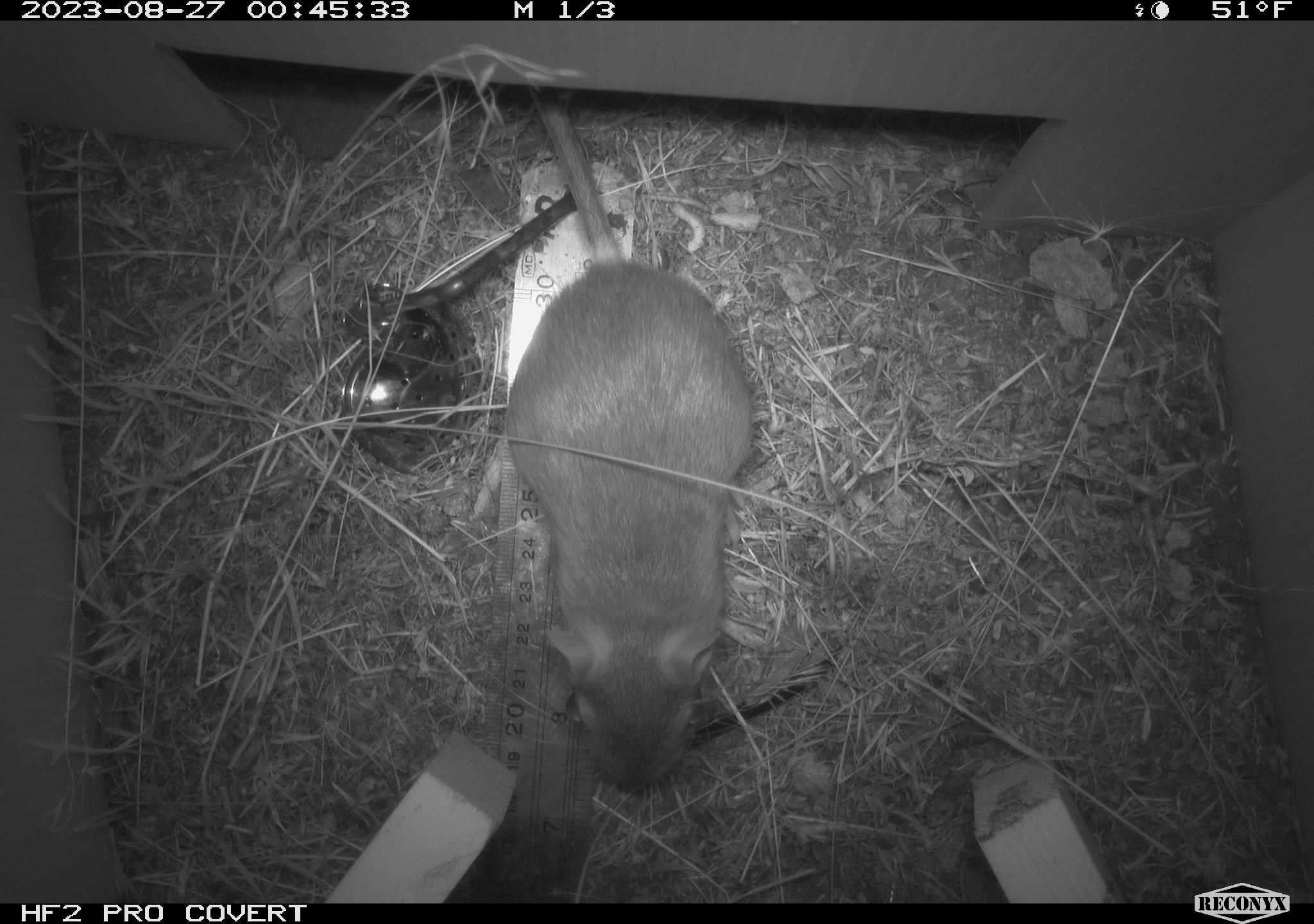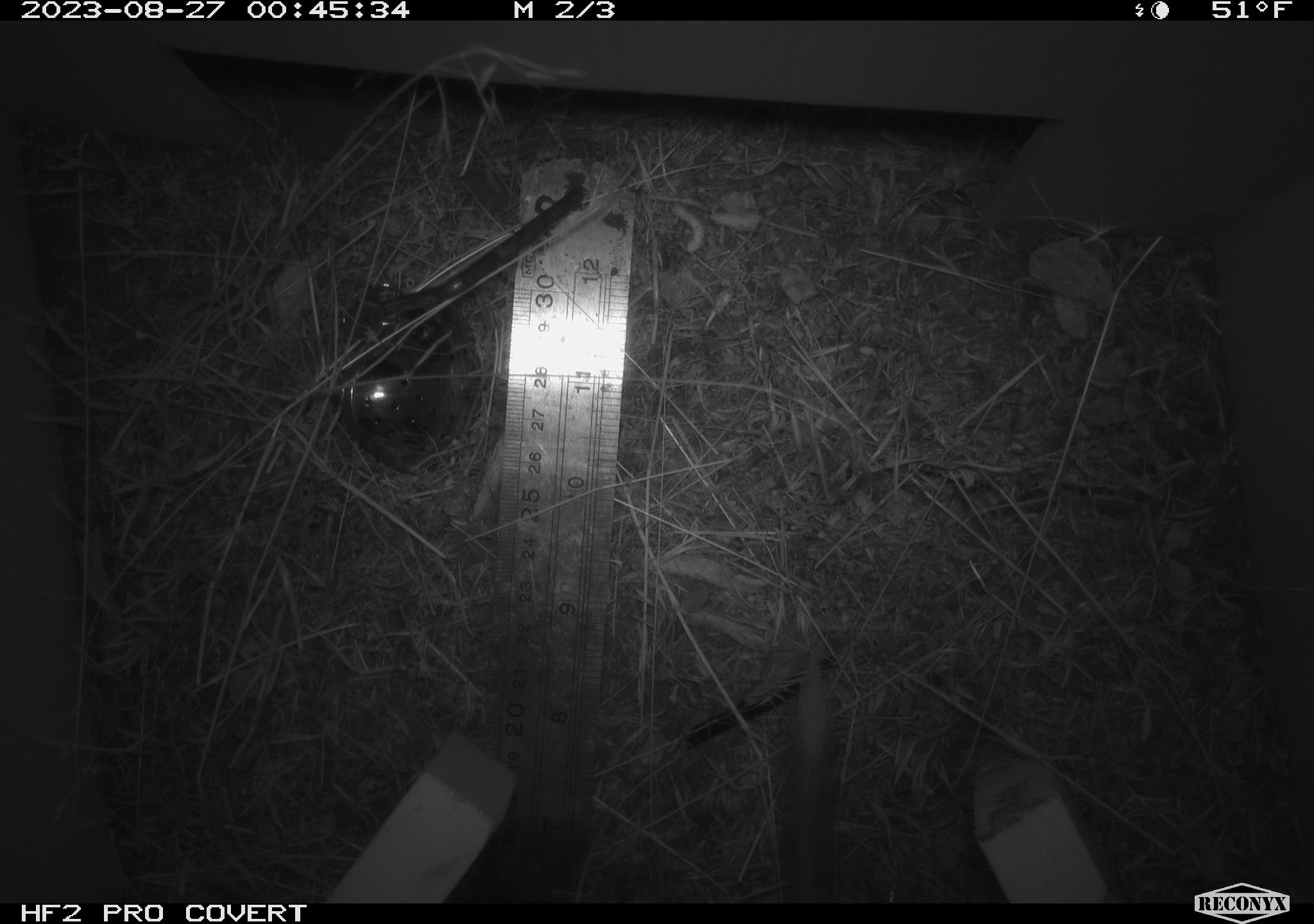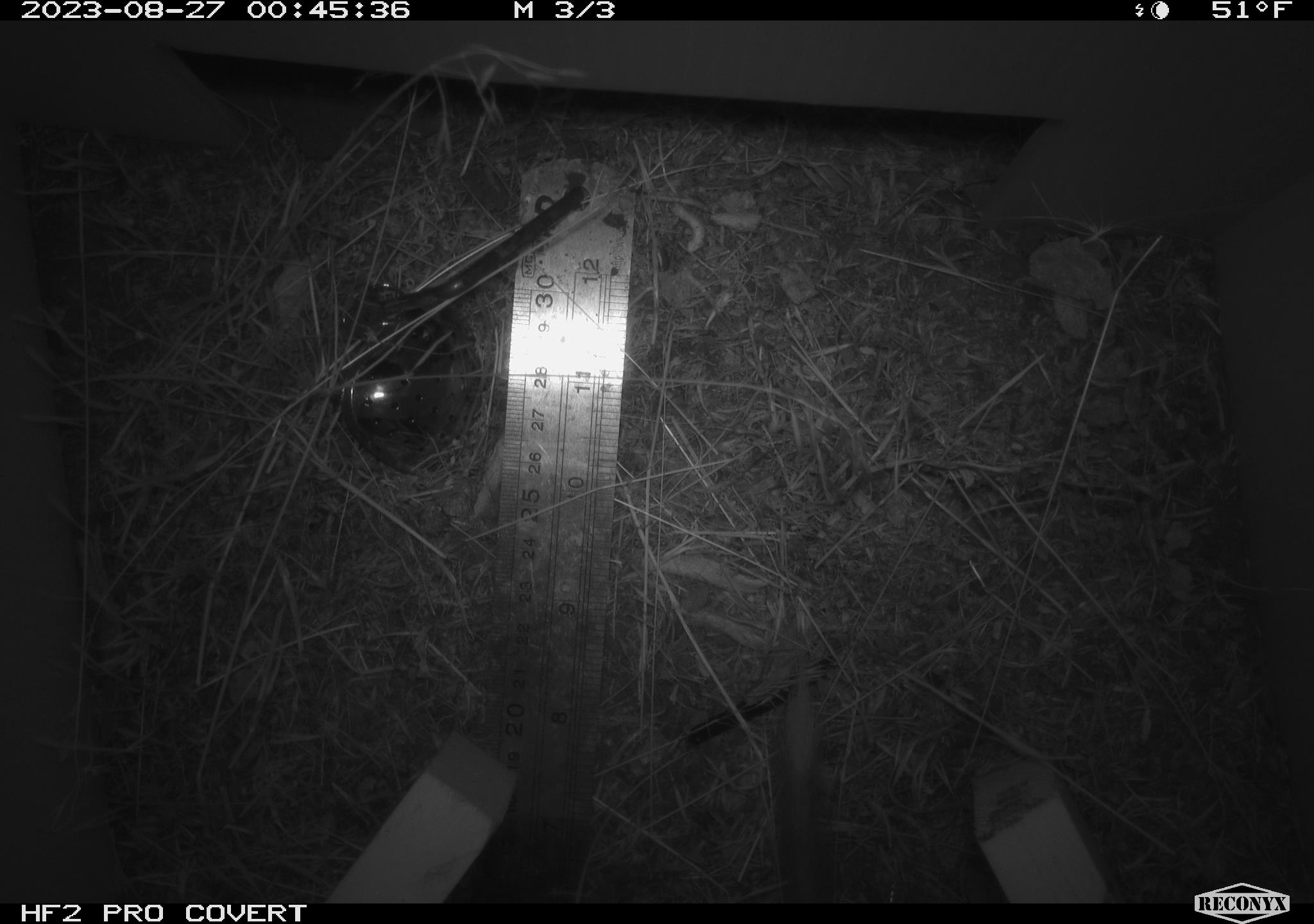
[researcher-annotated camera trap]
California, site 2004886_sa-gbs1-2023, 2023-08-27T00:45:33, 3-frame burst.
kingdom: Animalia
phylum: Chordata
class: Mammalia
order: Rodentia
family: Heteromyidae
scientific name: Heteromyidae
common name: kangaroo rats and pocket mice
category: heteromyidae family